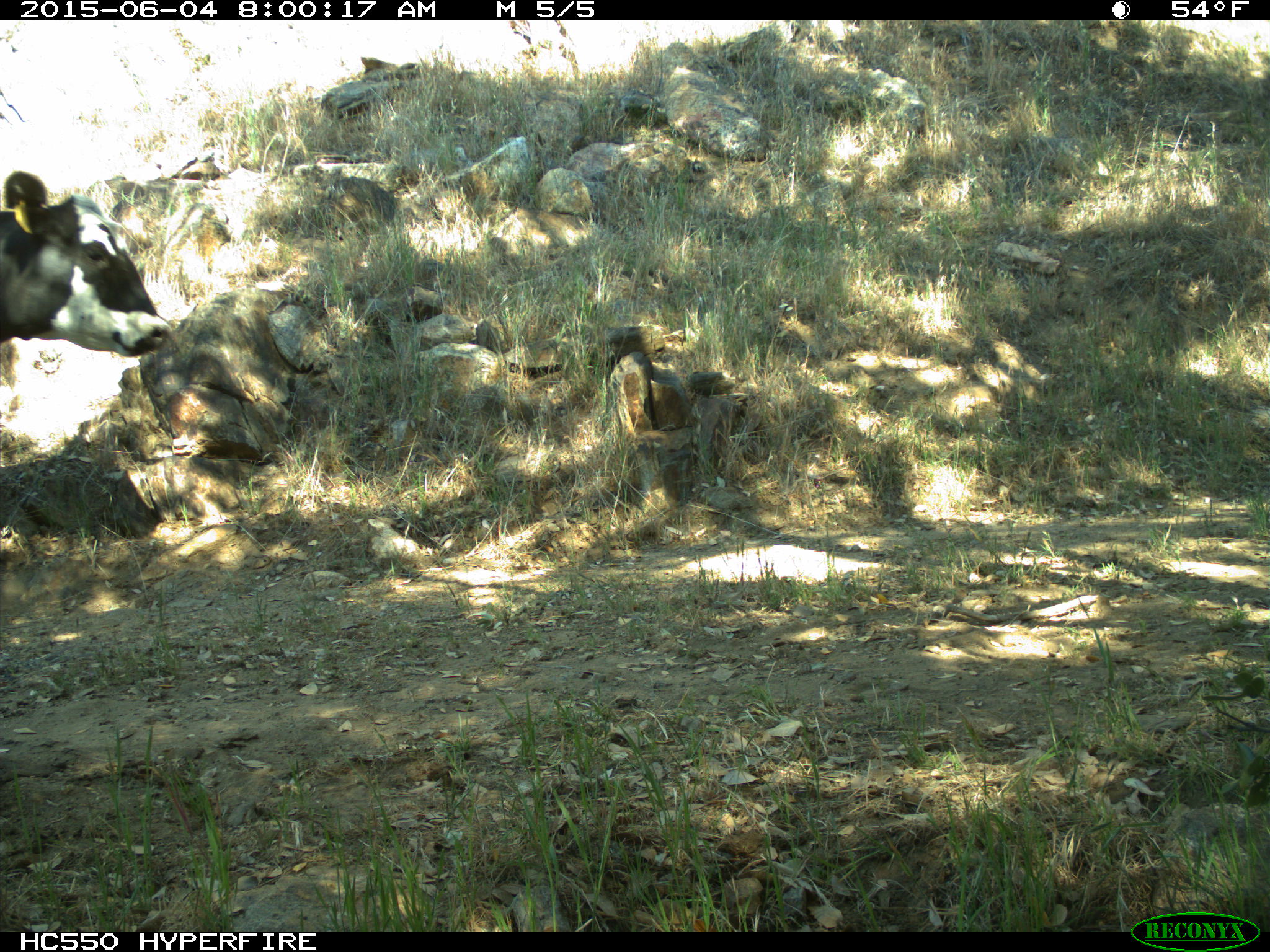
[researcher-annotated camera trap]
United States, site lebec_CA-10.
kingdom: Animalia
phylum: Chordata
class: Mammalia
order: Artiodactyla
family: Bovidae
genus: Bos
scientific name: Bos taurus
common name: domestic cow